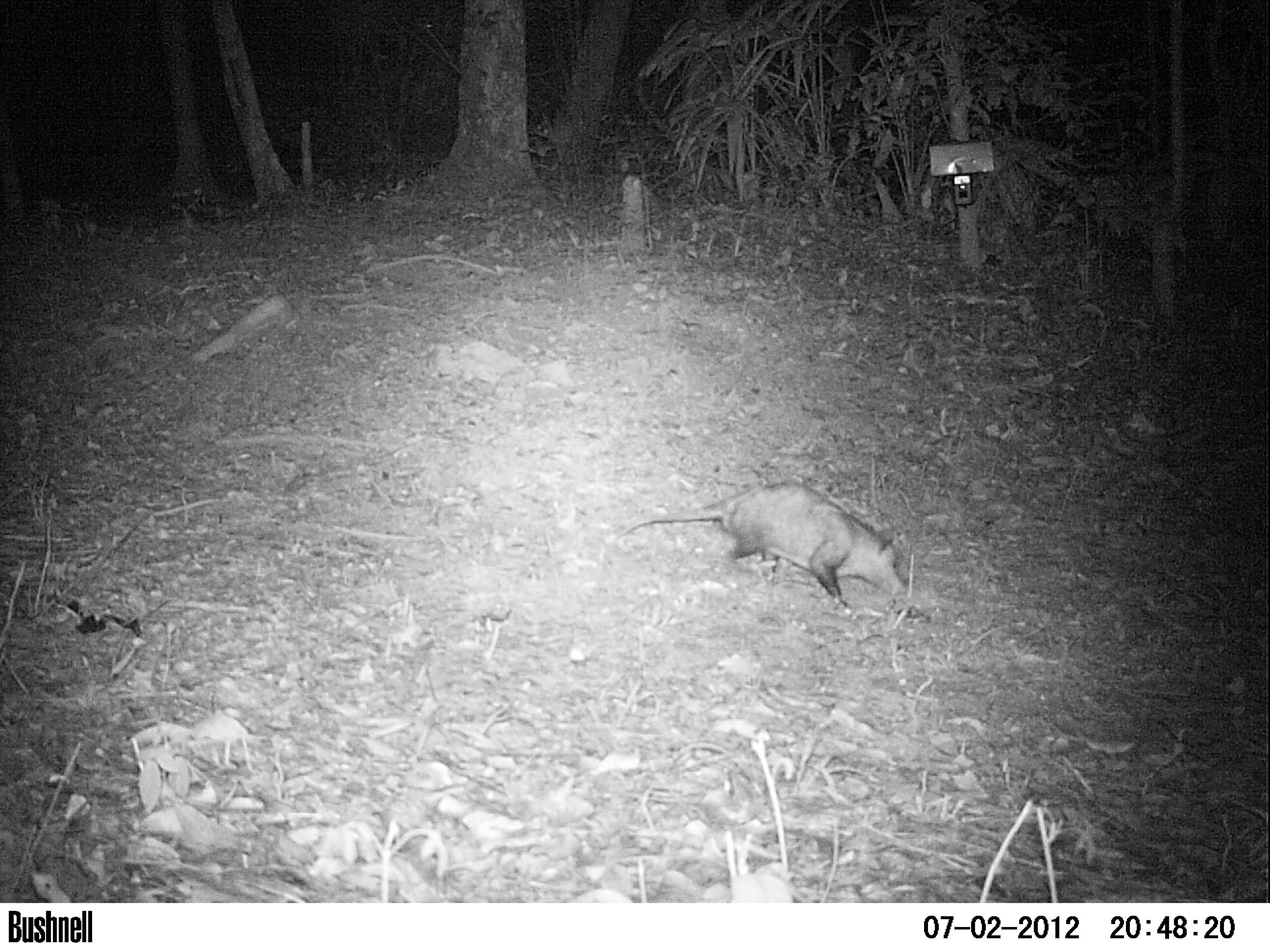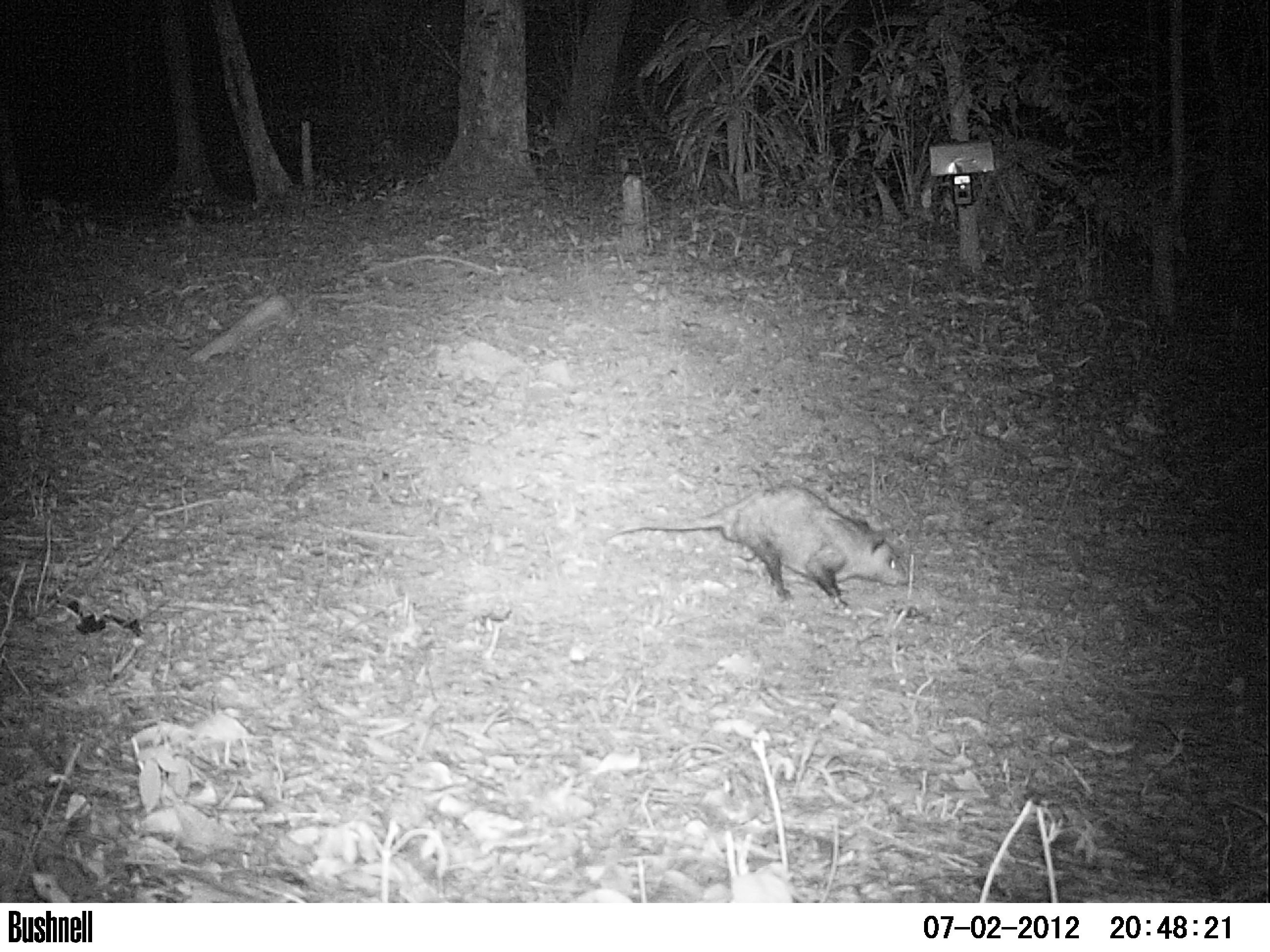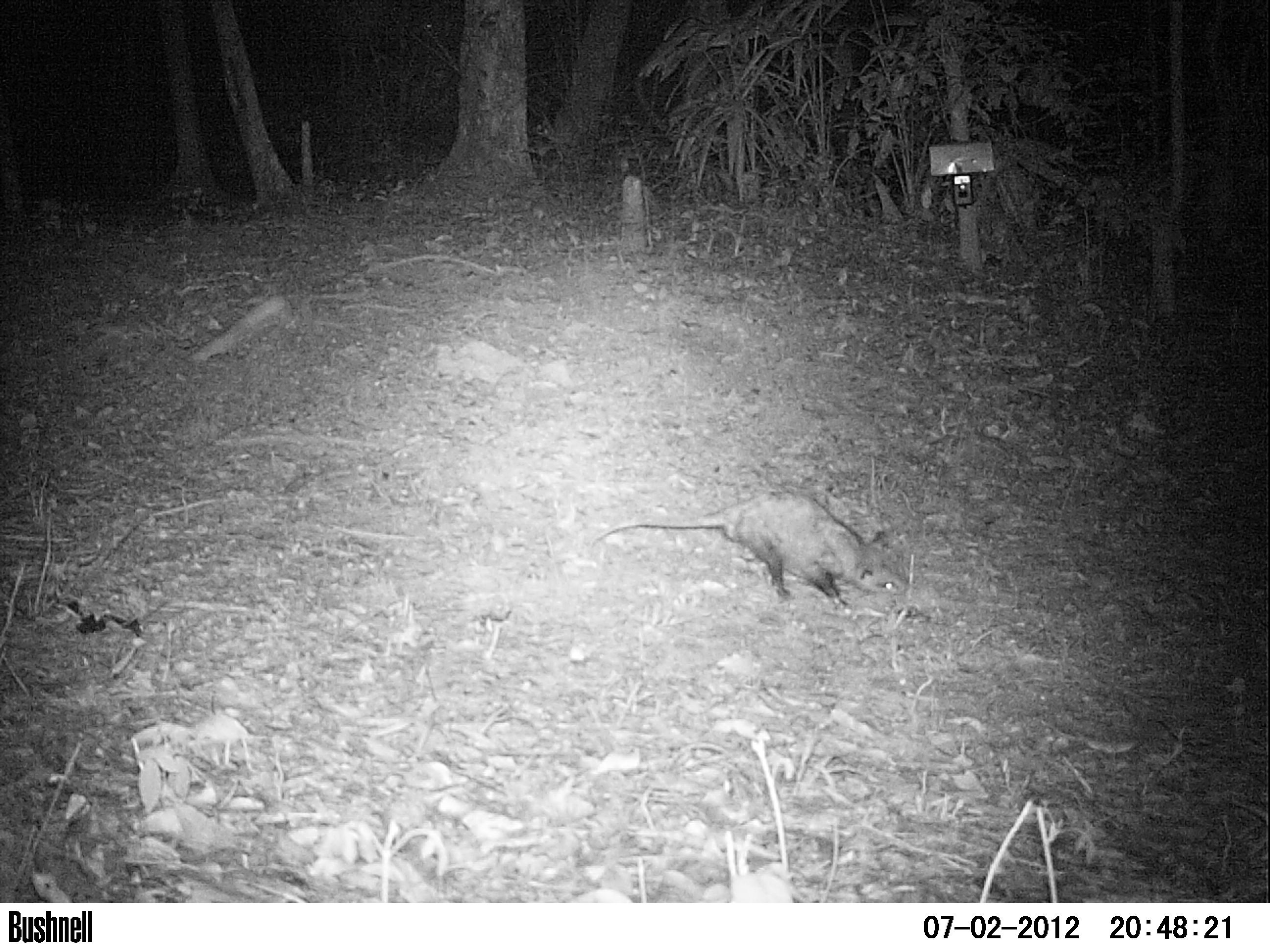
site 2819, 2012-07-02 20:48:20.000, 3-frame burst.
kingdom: Animalia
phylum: Chordata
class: Mammalia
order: Didelphimorphia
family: Didelphidae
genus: Didelphis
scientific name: Didelphis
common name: american opossums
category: didelphis sp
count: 1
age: adult